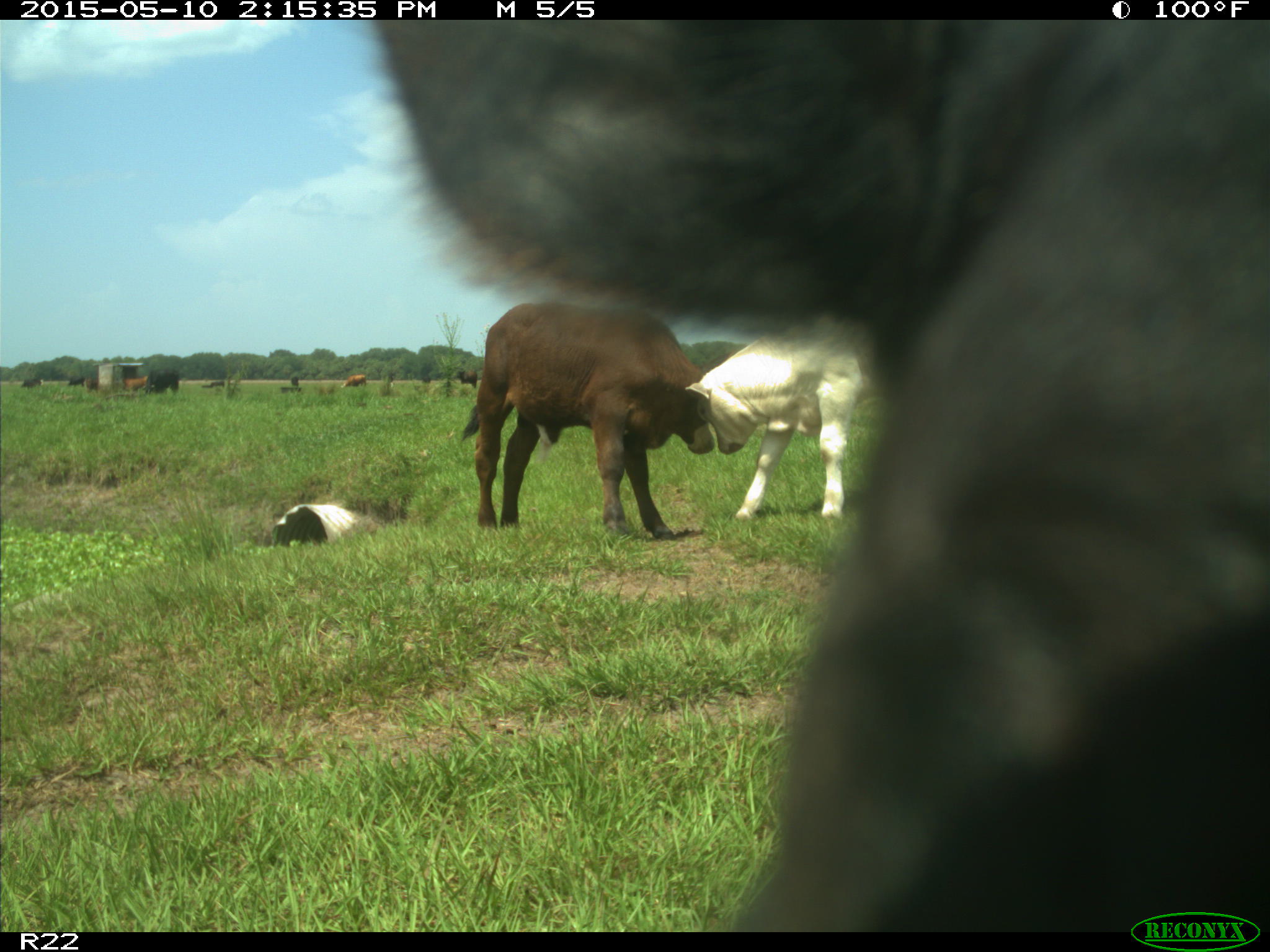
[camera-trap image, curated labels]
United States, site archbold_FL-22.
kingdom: Animalia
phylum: Chordata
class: Mammalia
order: Artiodactyla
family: Bovidae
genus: Bos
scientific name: Bos taurus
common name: domestic cow